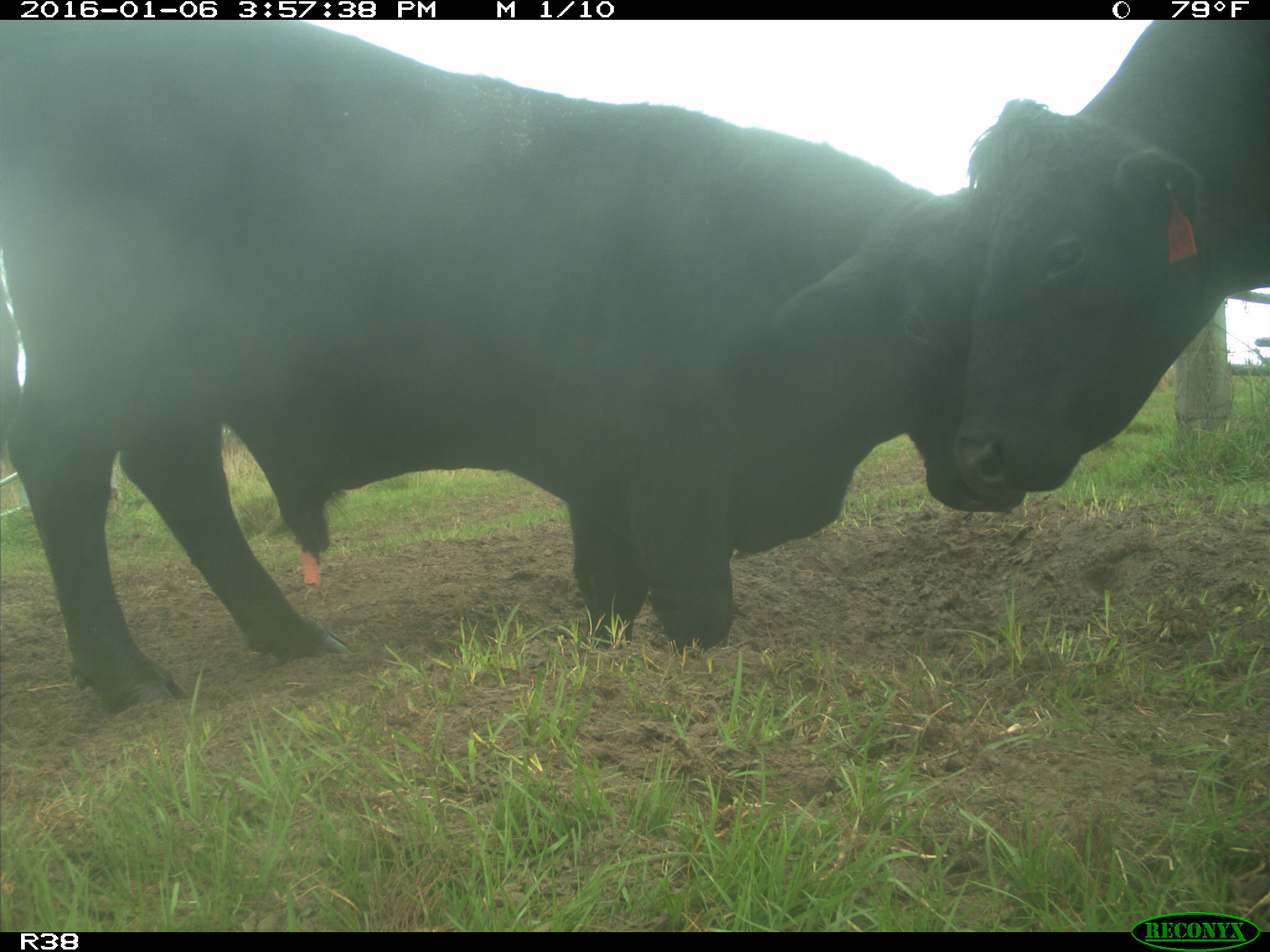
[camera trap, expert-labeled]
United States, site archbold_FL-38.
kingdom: Animalia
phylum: Chordata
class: Mammalia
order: Artiodactyla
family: Bovidae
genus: Bos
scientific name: Bos taurus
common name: domestic cow